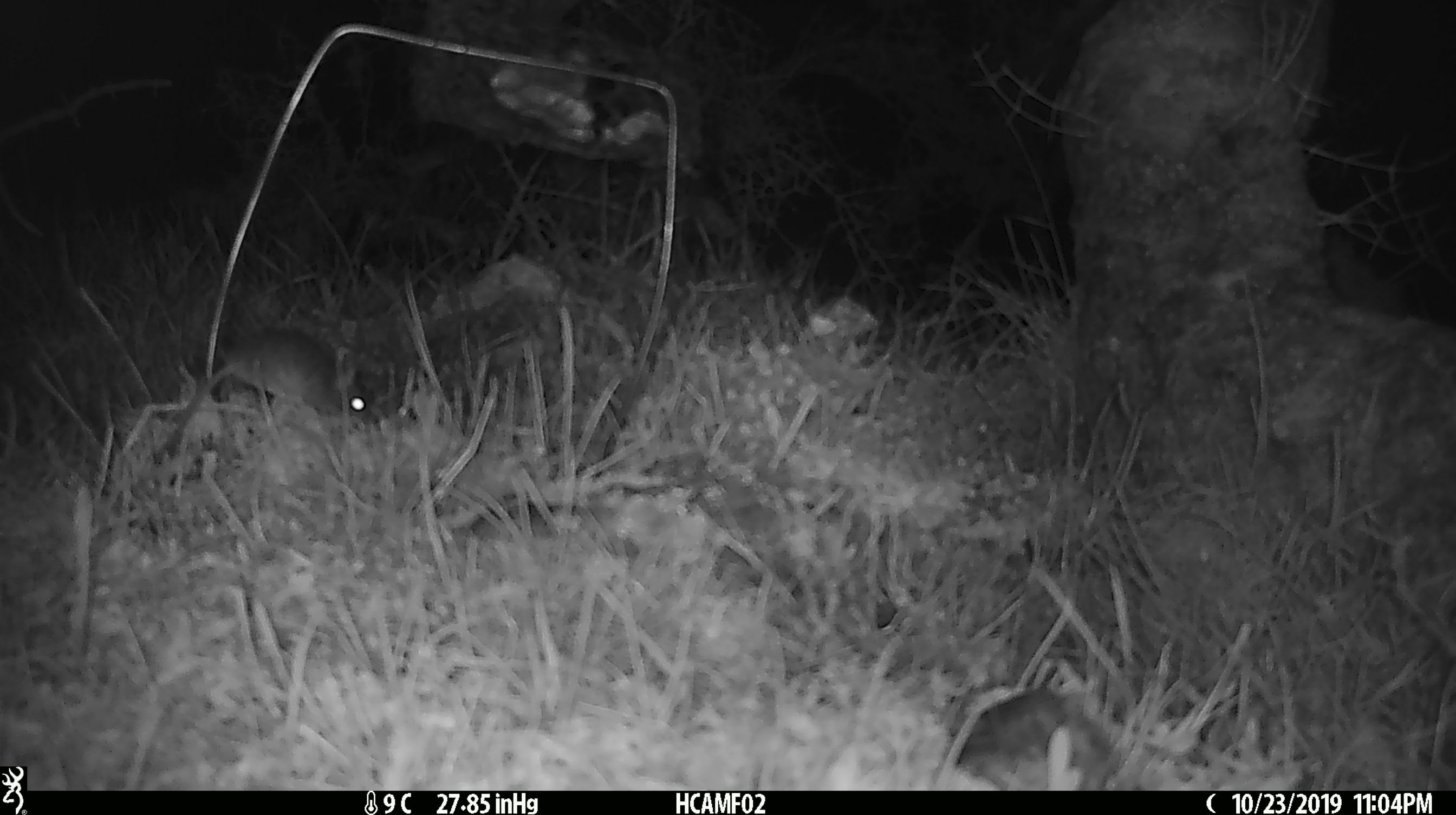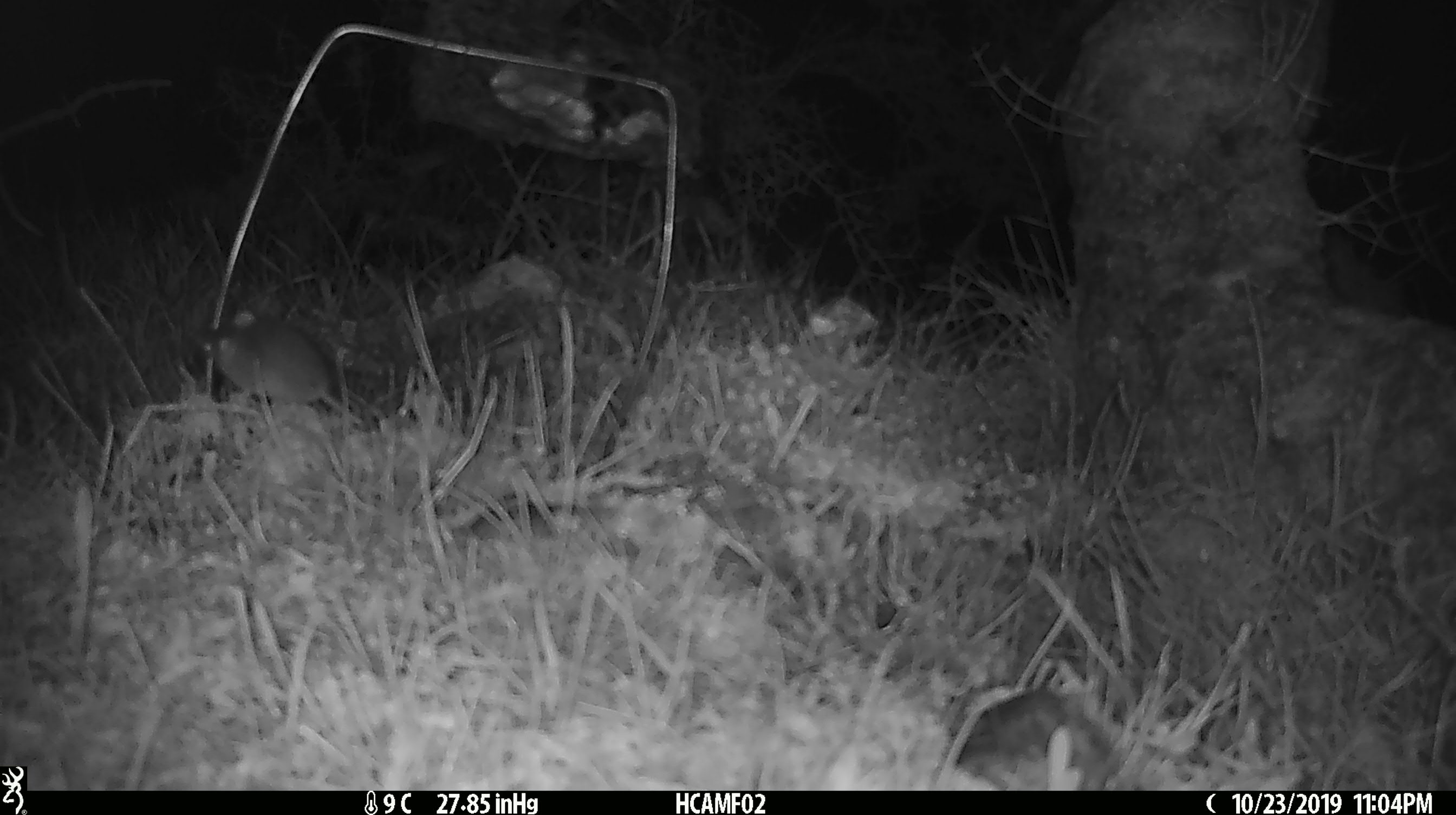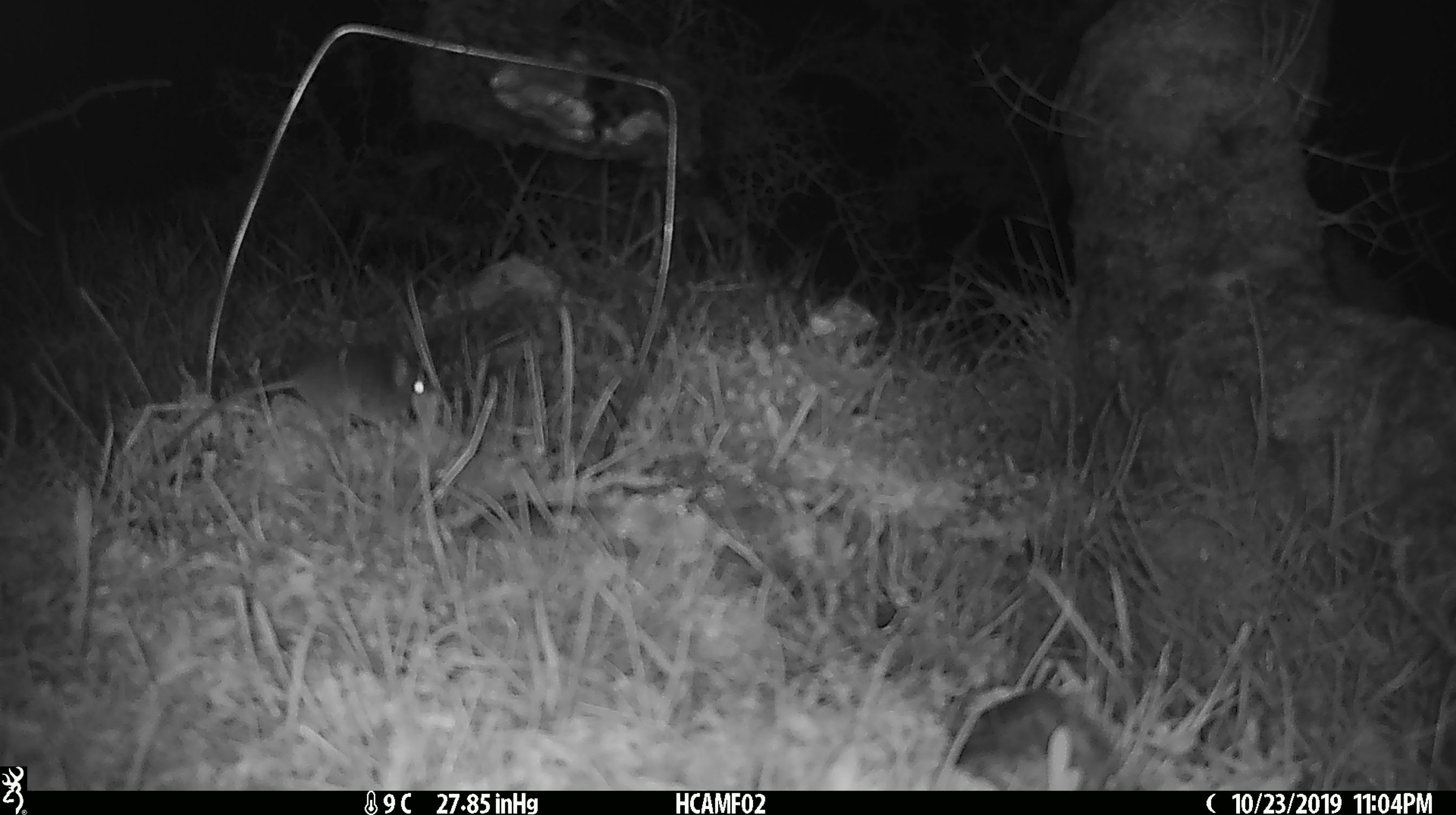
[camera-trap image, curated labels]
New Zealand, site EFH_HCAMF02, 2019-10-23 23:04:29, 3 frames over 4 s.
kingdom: Animalia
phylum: Chordata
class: Mammalia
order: Rodentia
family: Muridae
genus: Mus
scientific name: Mus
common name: mouse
Mouse (Mus).